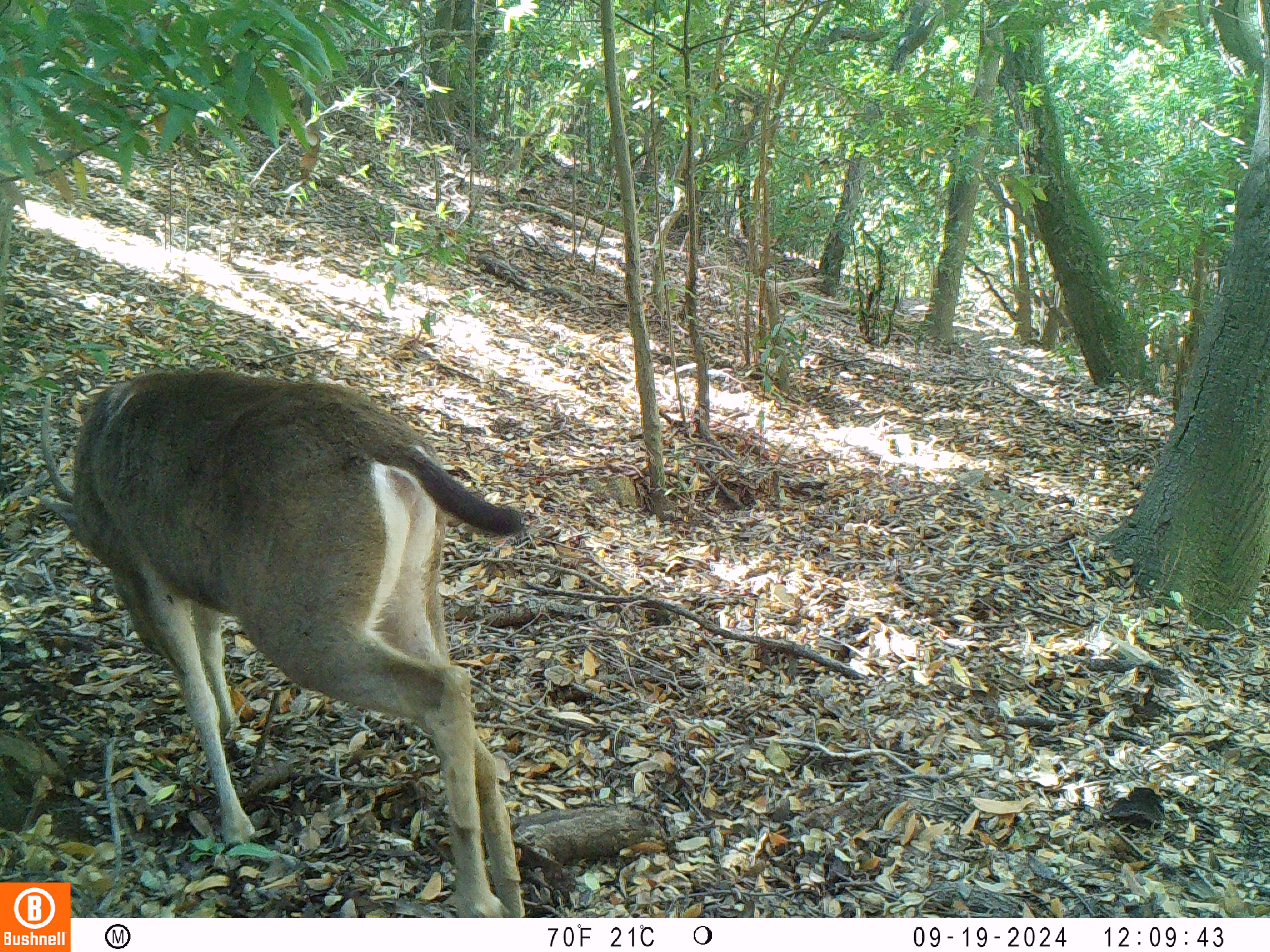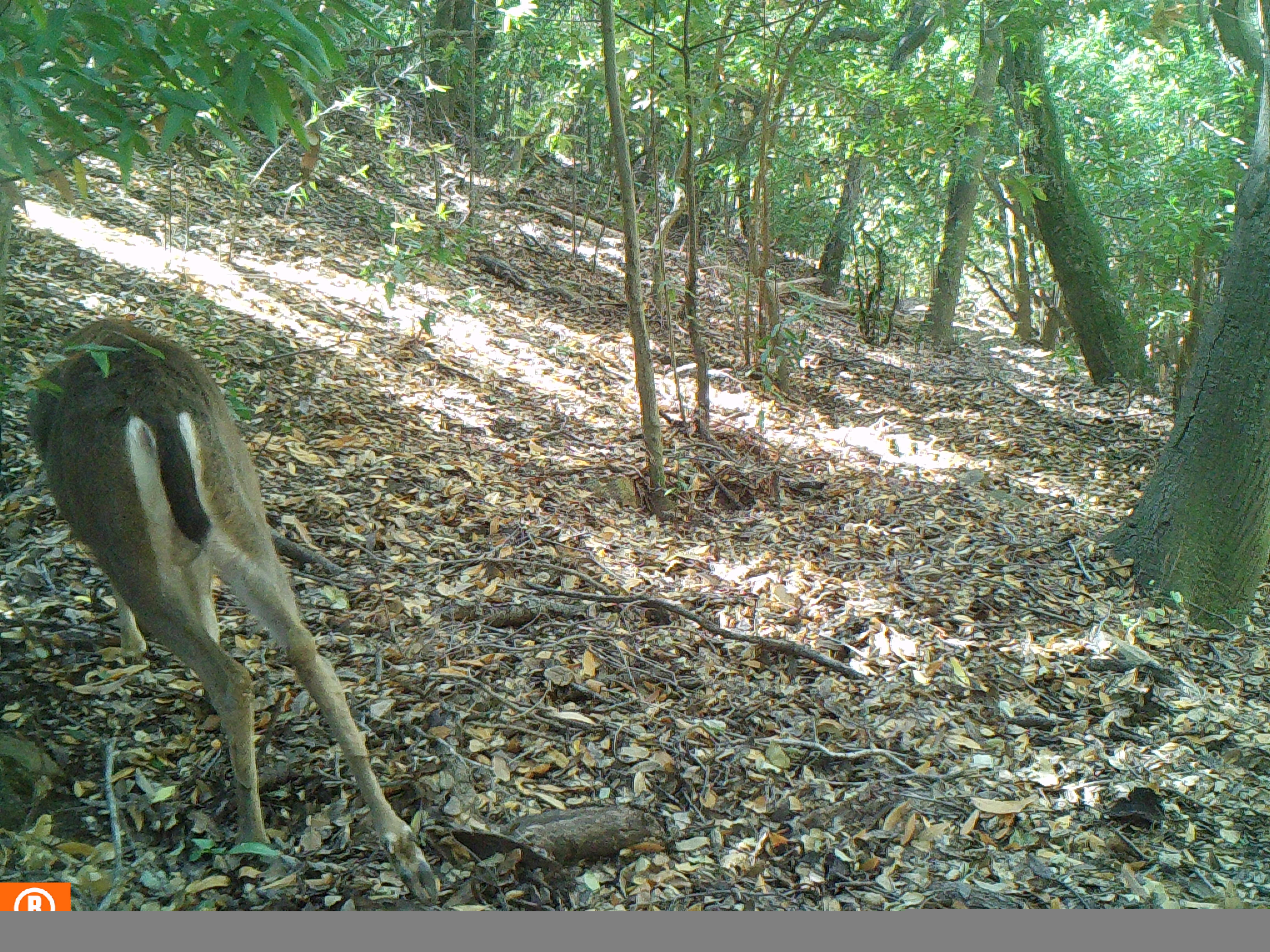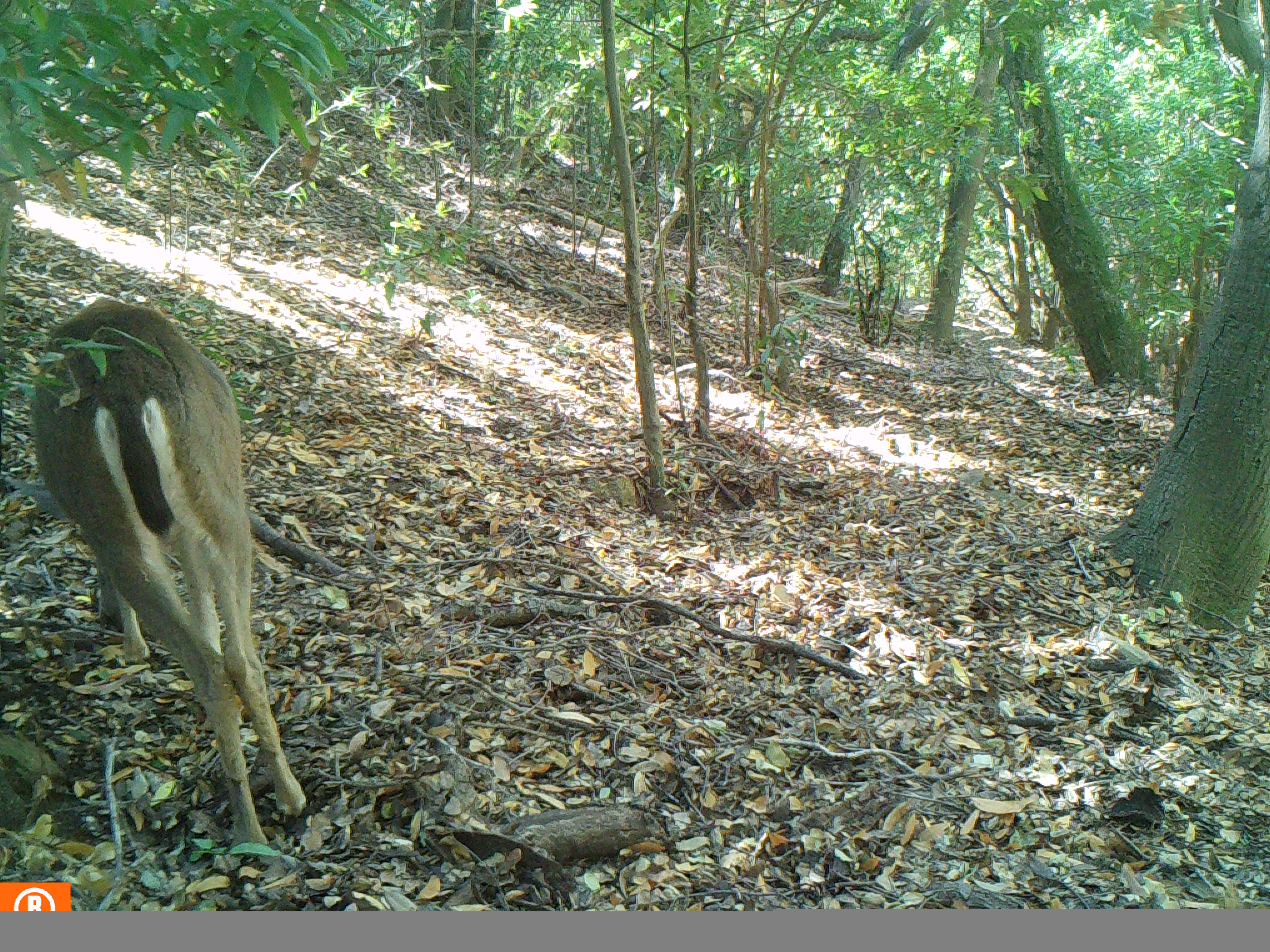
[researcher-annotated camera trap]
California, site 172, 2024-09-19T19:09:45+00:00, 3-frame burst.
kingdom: Animalia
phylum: Chordata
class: Mammalia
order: Artiodactyla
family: Cervidae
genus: Odocoileus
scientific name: Odocoileus hemionus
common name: mule deer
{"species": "mule deer (Odocoileus hemionus)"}